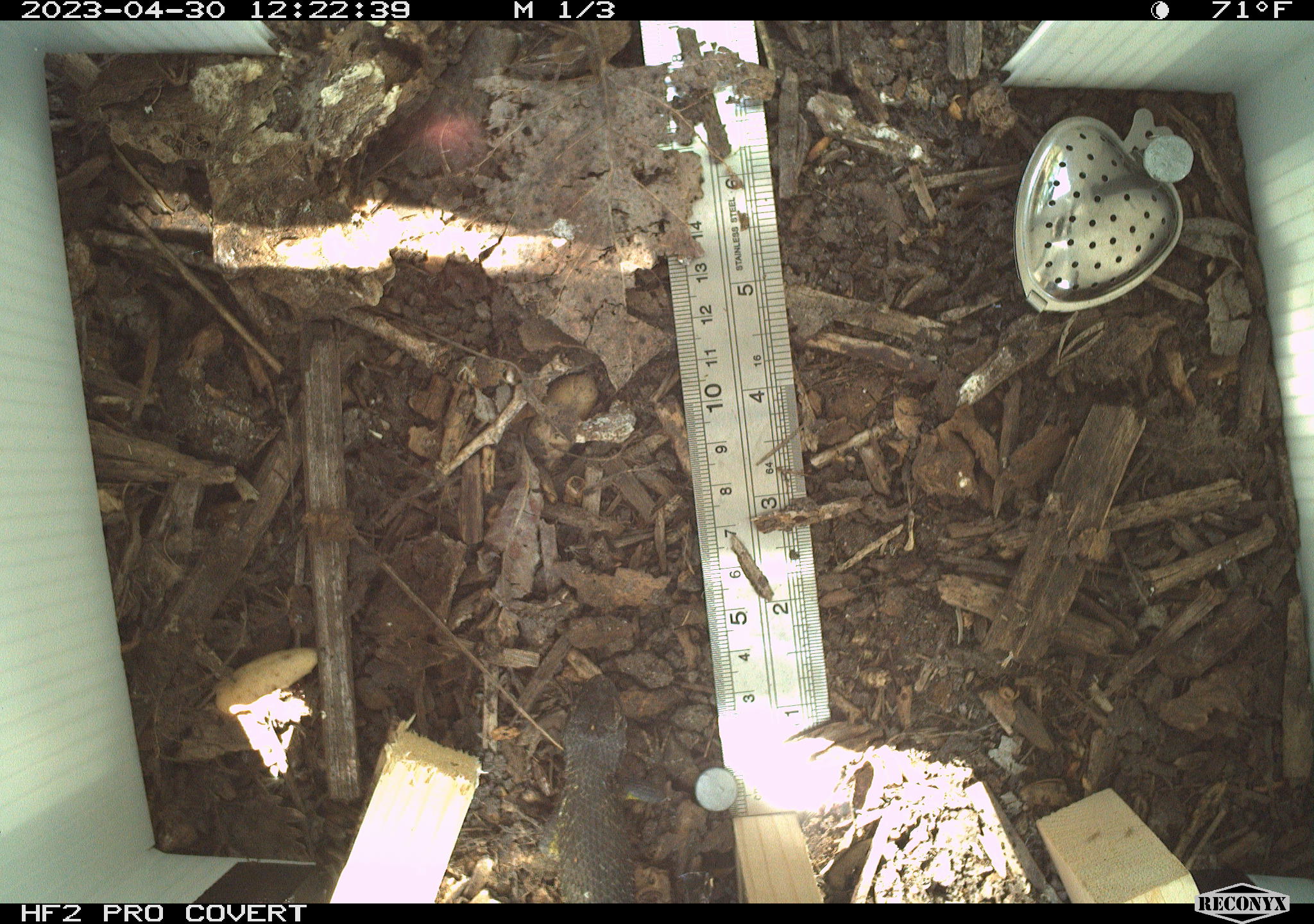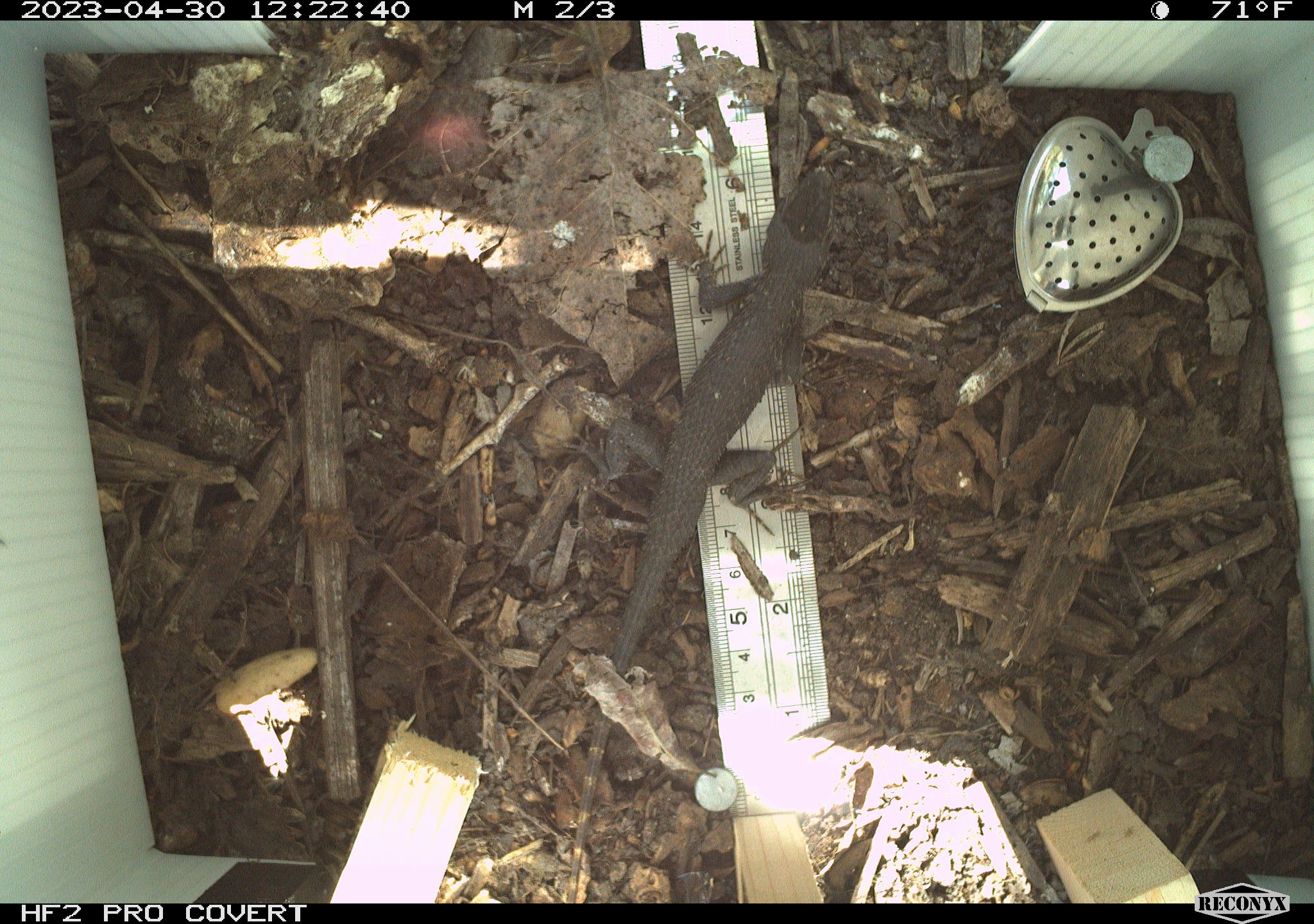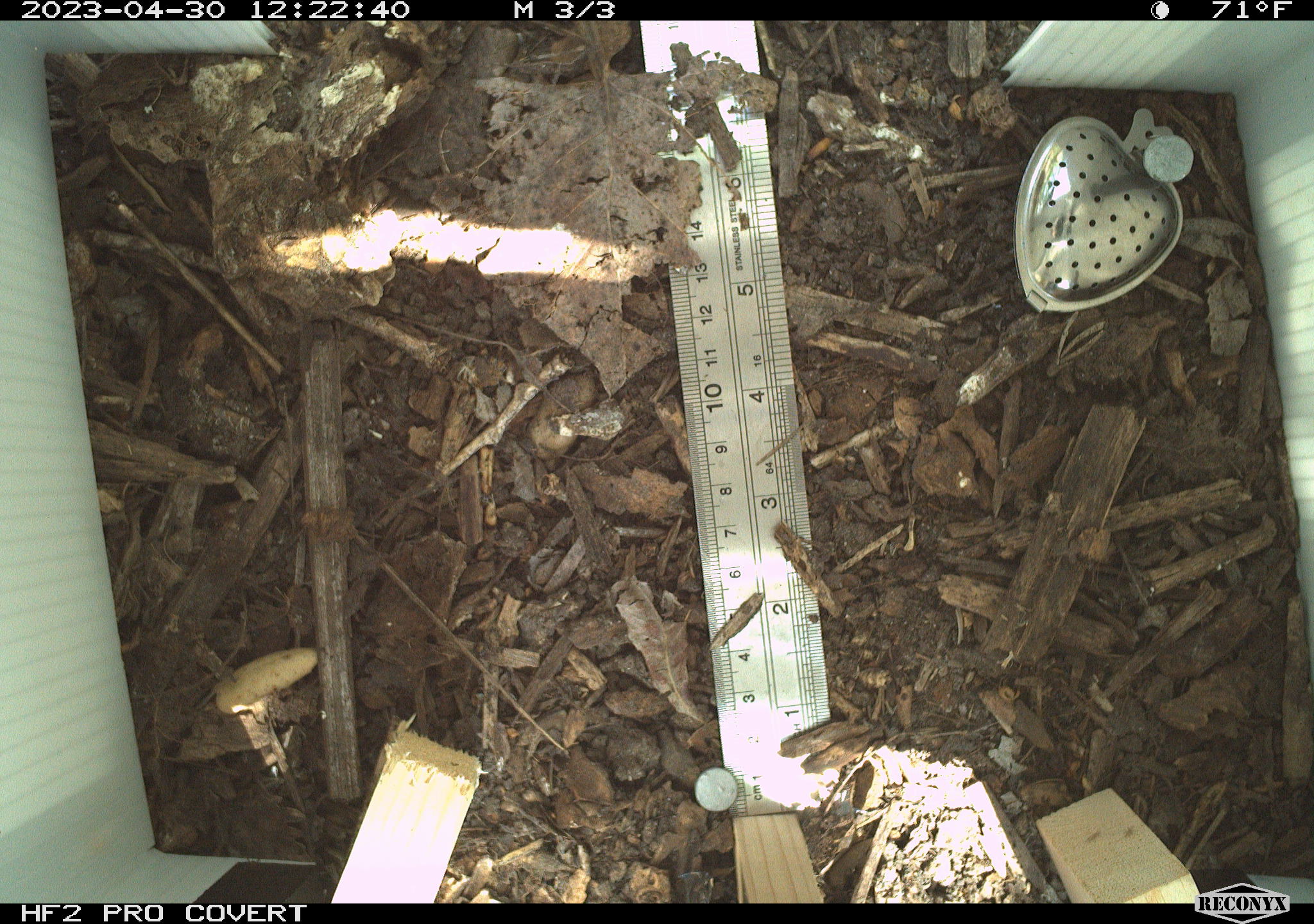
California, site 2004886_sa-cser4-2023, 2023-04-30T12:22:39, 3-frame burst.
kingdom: Animalia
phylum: Chordata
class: Reptilia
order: Squamata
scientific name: Squamata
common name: lizards and snakes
Lizards and snakes (Squamata).